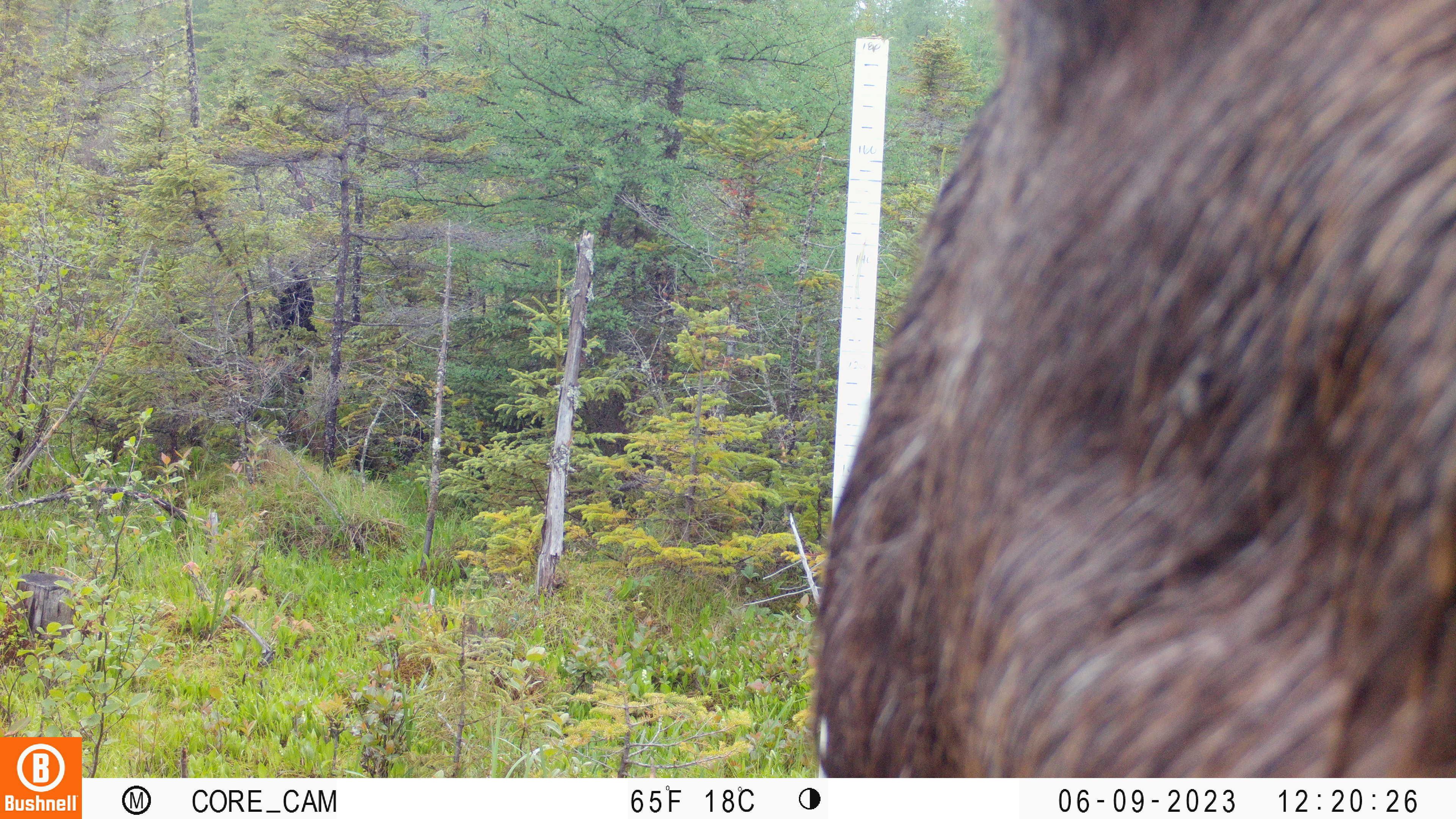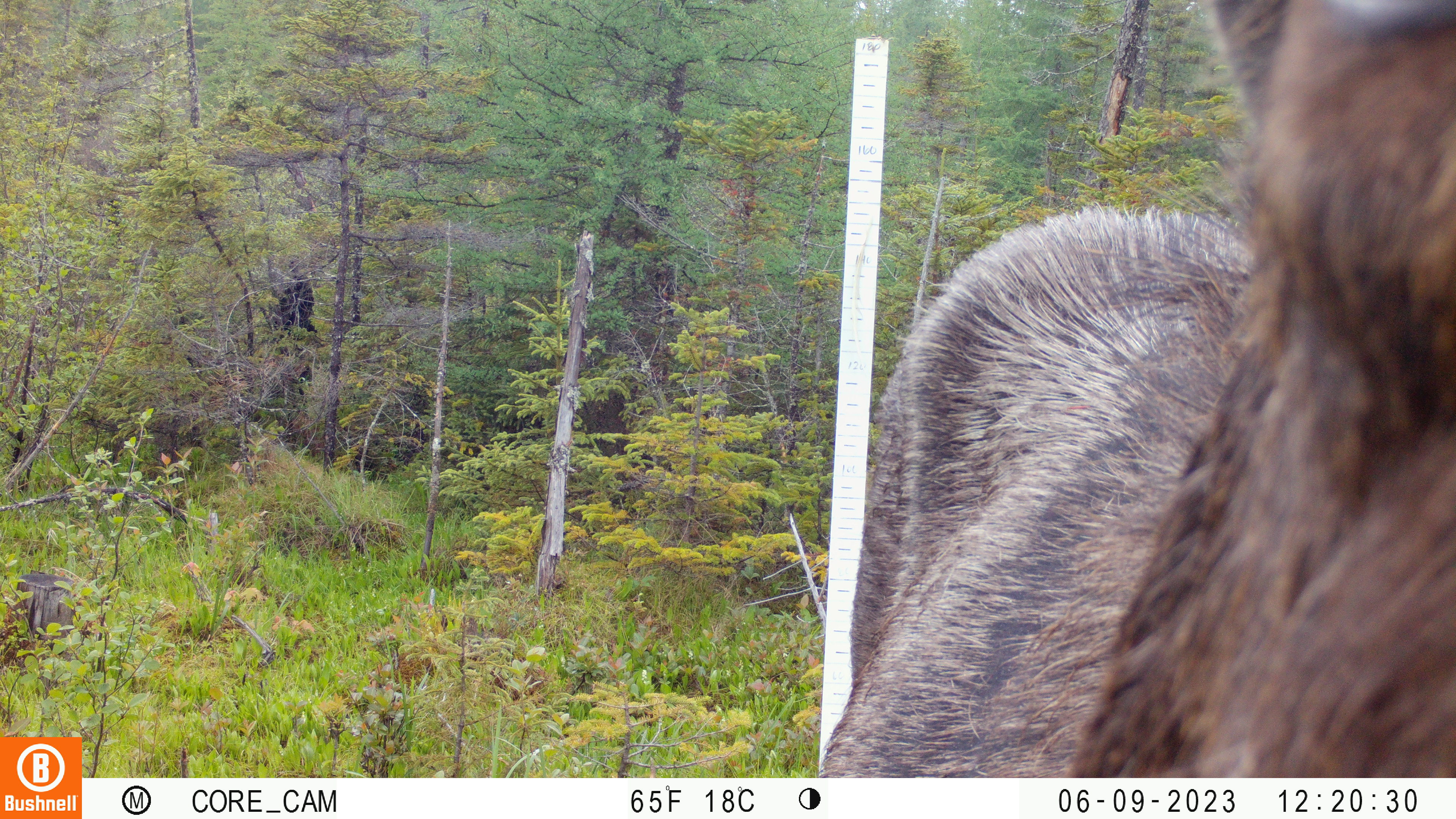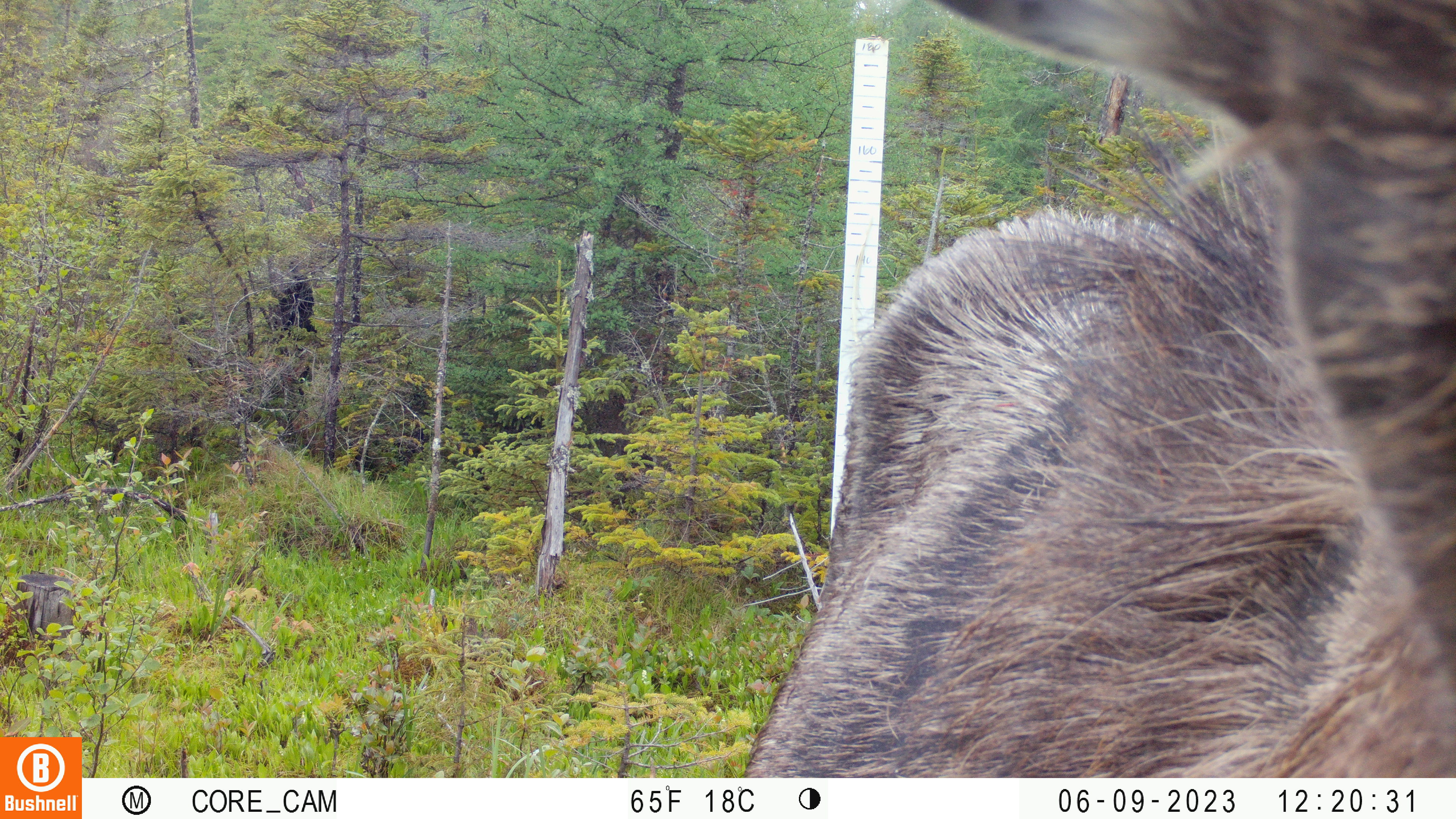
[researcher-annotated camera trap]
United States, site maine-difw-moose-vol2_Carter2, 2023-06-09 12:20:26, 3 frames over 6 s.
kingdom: Animalia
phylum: Chordata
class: Mammalia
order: Artiodactyla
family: Cervidae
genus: Alces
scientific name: Alces alces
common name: moose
Moose (Alces alces).